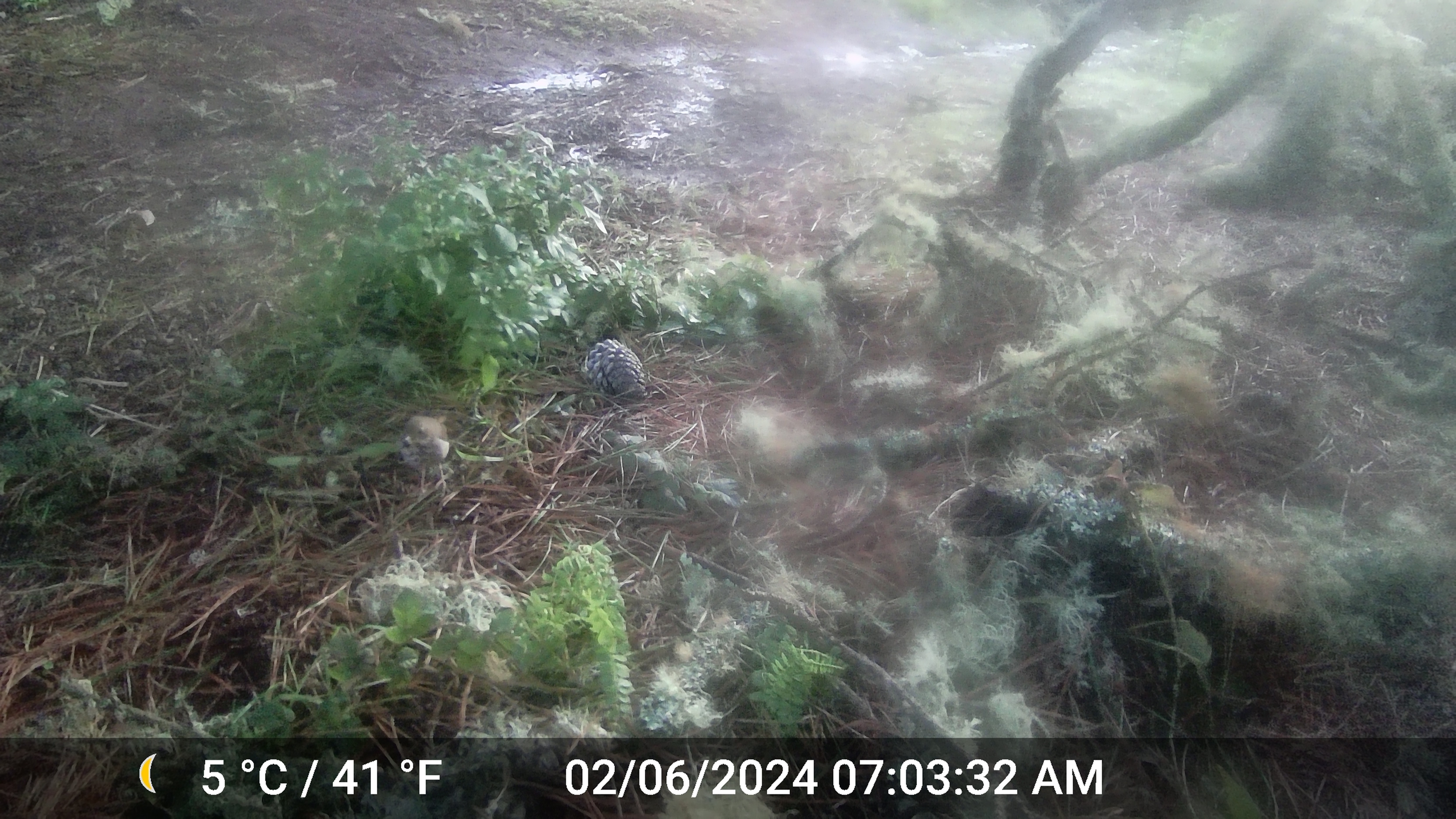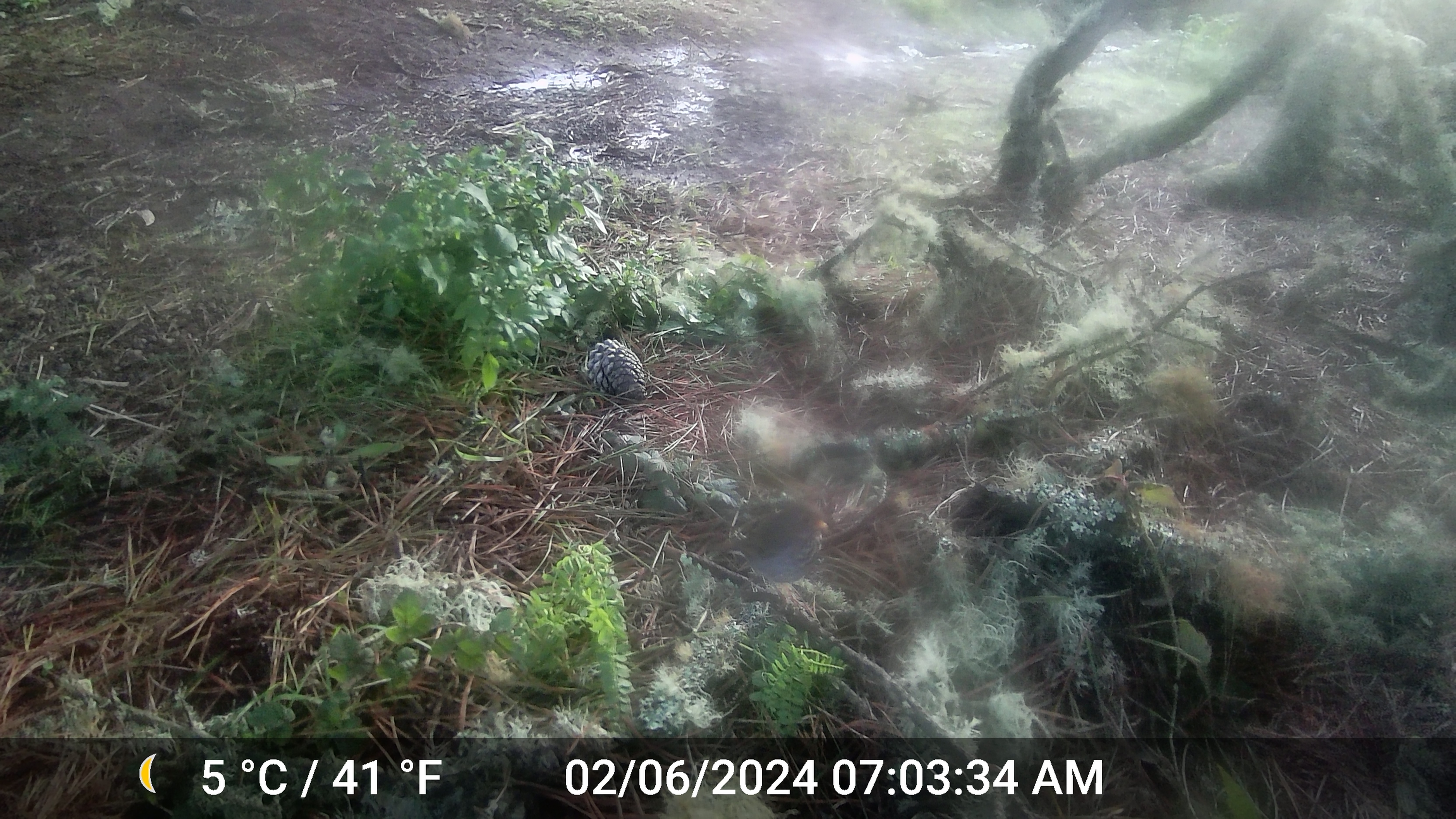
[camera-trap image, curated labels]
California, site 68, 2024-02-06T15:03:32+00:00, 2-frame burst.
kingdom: Animalia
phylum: Chordata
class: Aves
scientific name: Aves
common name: bird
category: unknown bird